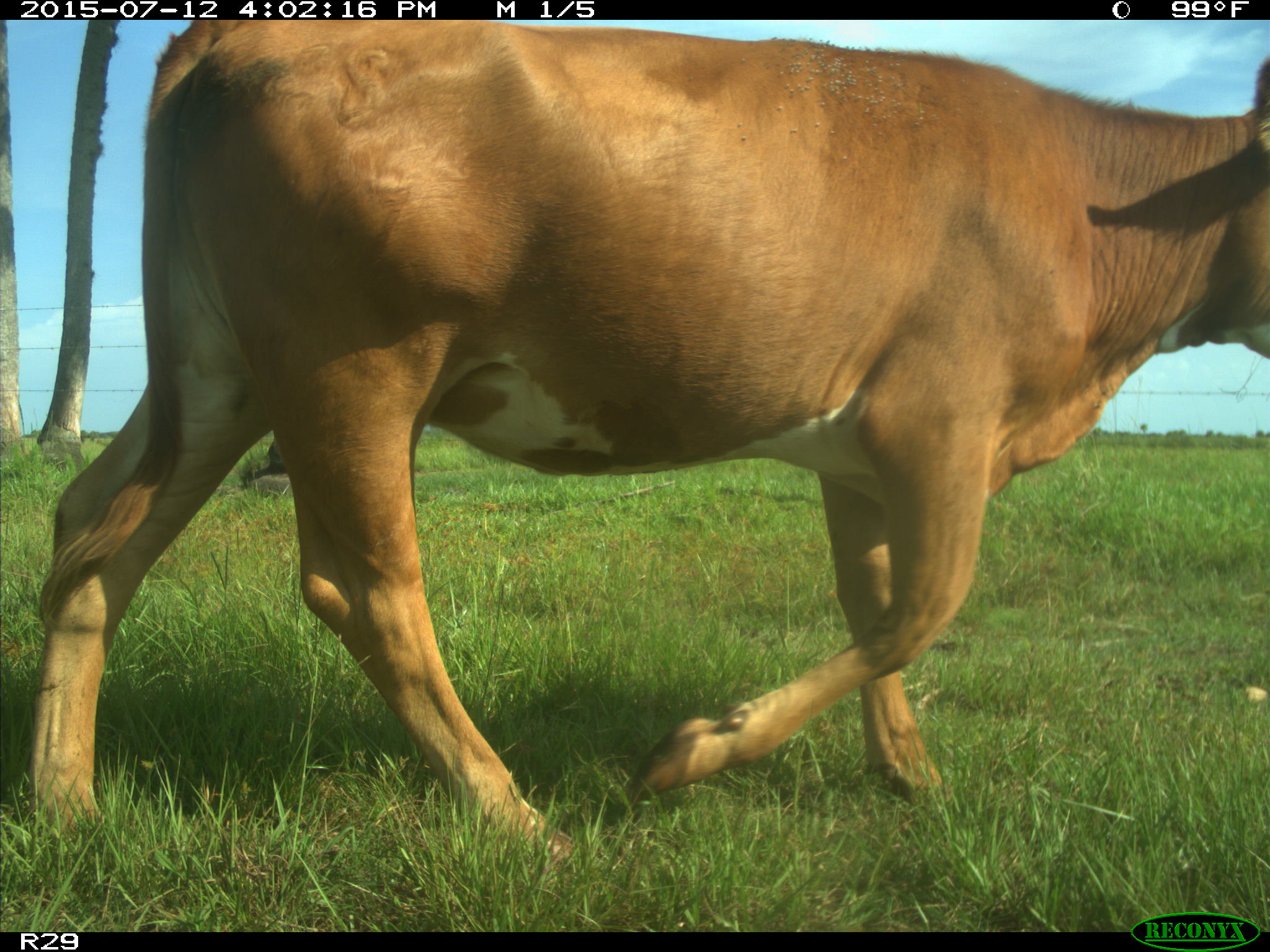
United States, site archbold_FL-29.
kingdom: Animalia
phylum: Chordata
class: Mammalia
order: Artiodactyla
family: Bovidae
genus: Bos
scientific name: Bos taurus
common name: domestic cow